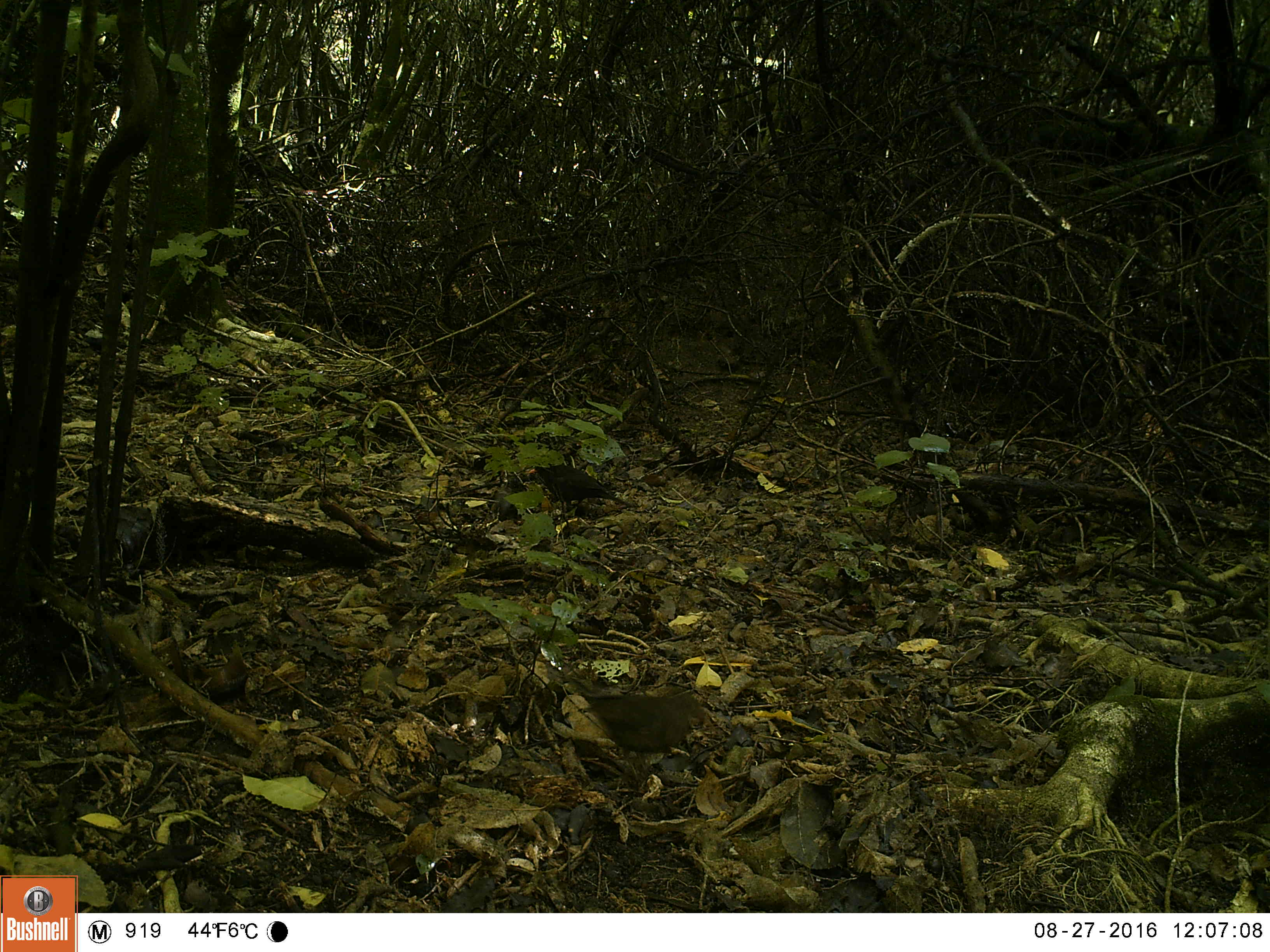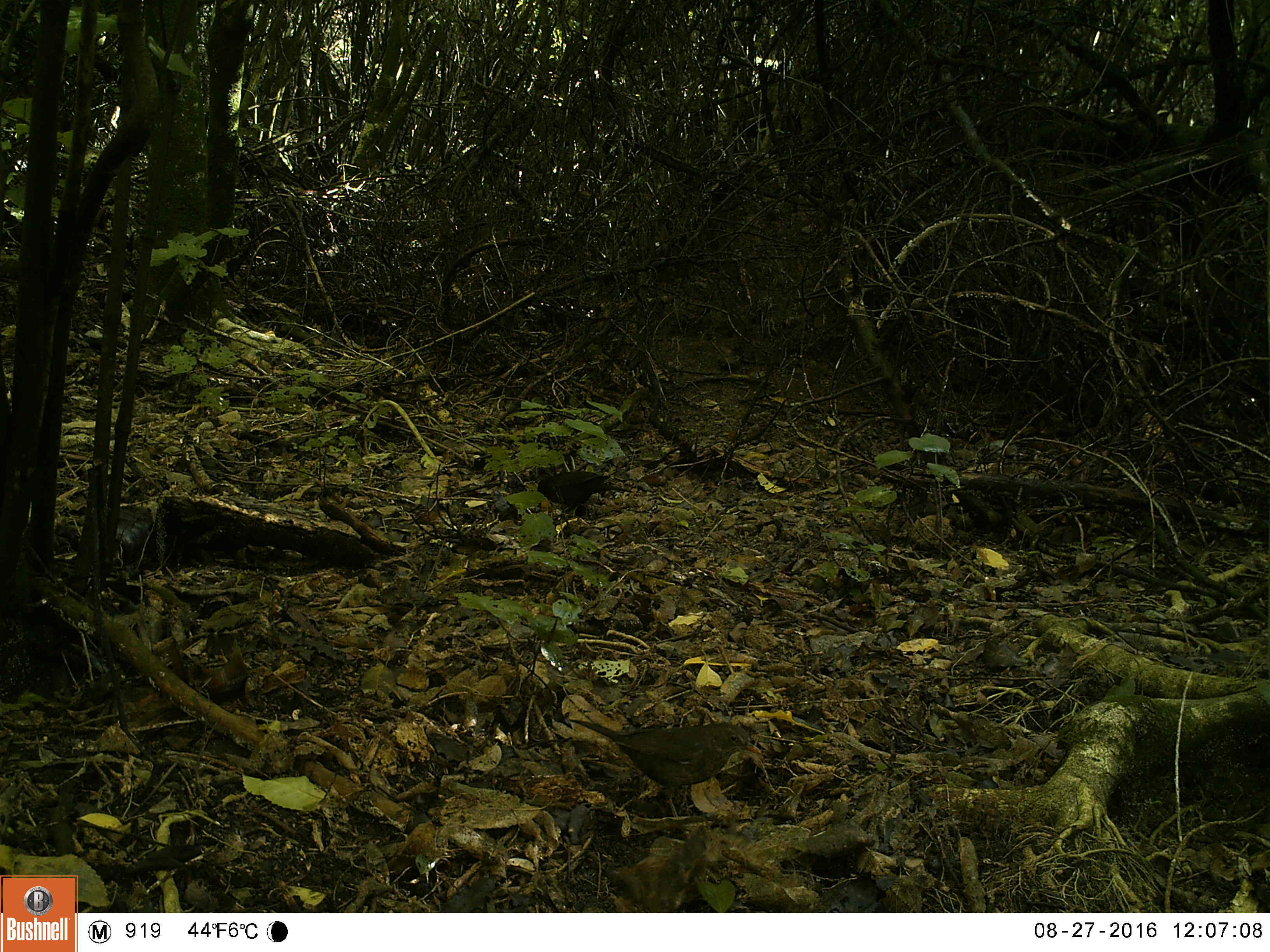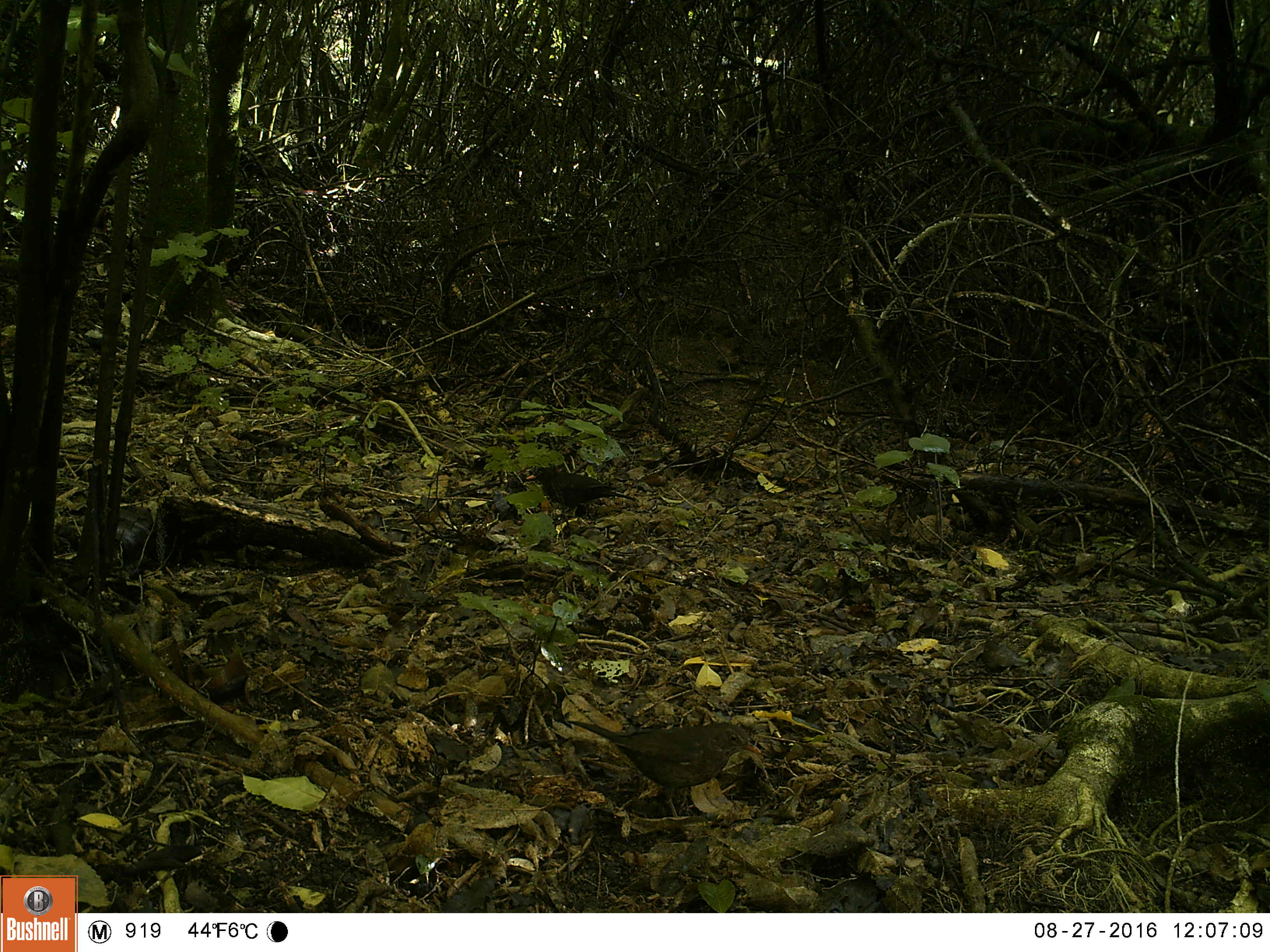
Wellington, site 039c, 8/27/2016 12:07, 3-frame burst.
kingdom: Animalia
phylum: Chordata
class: Aves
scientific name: Aves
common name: bird